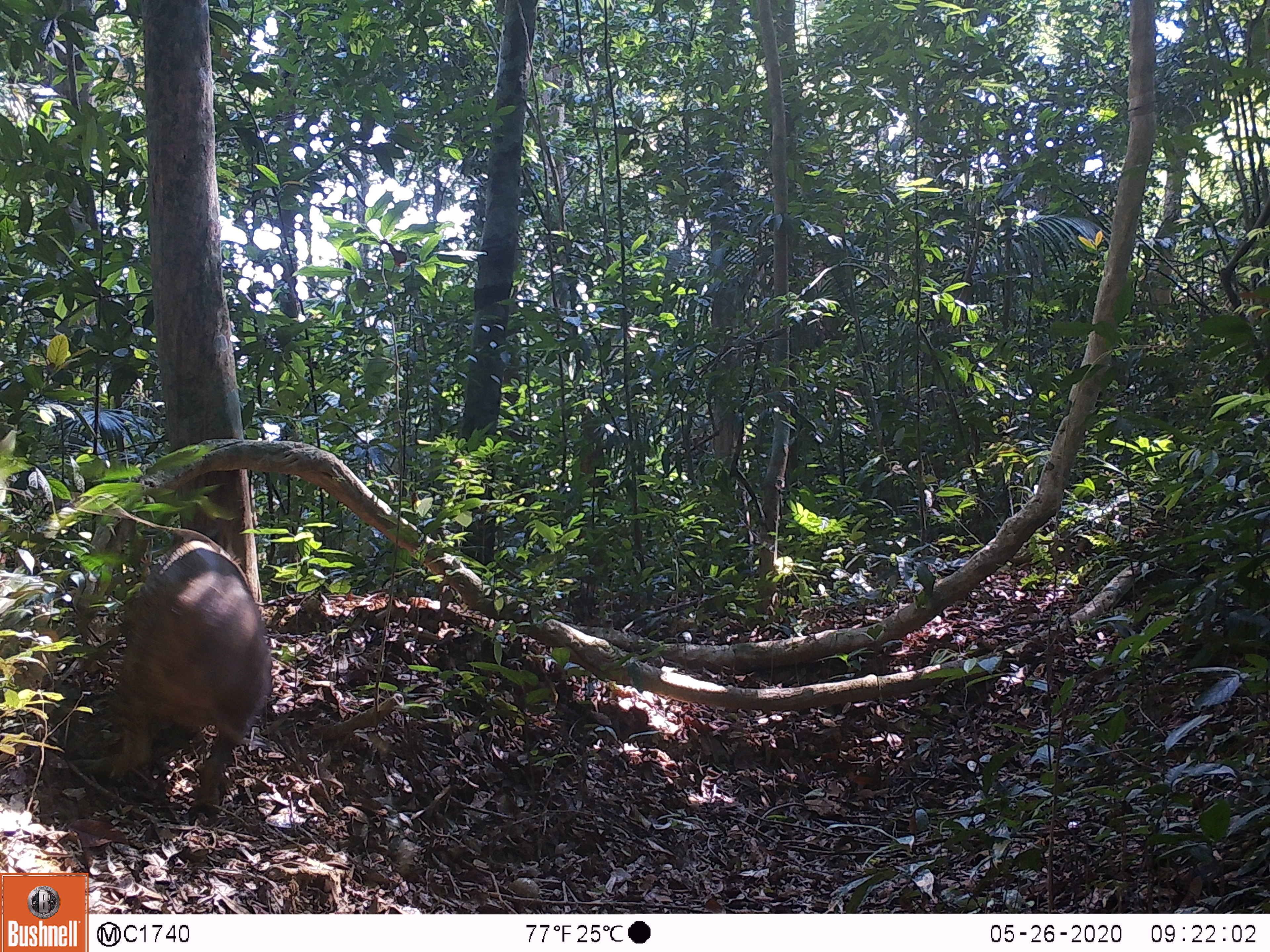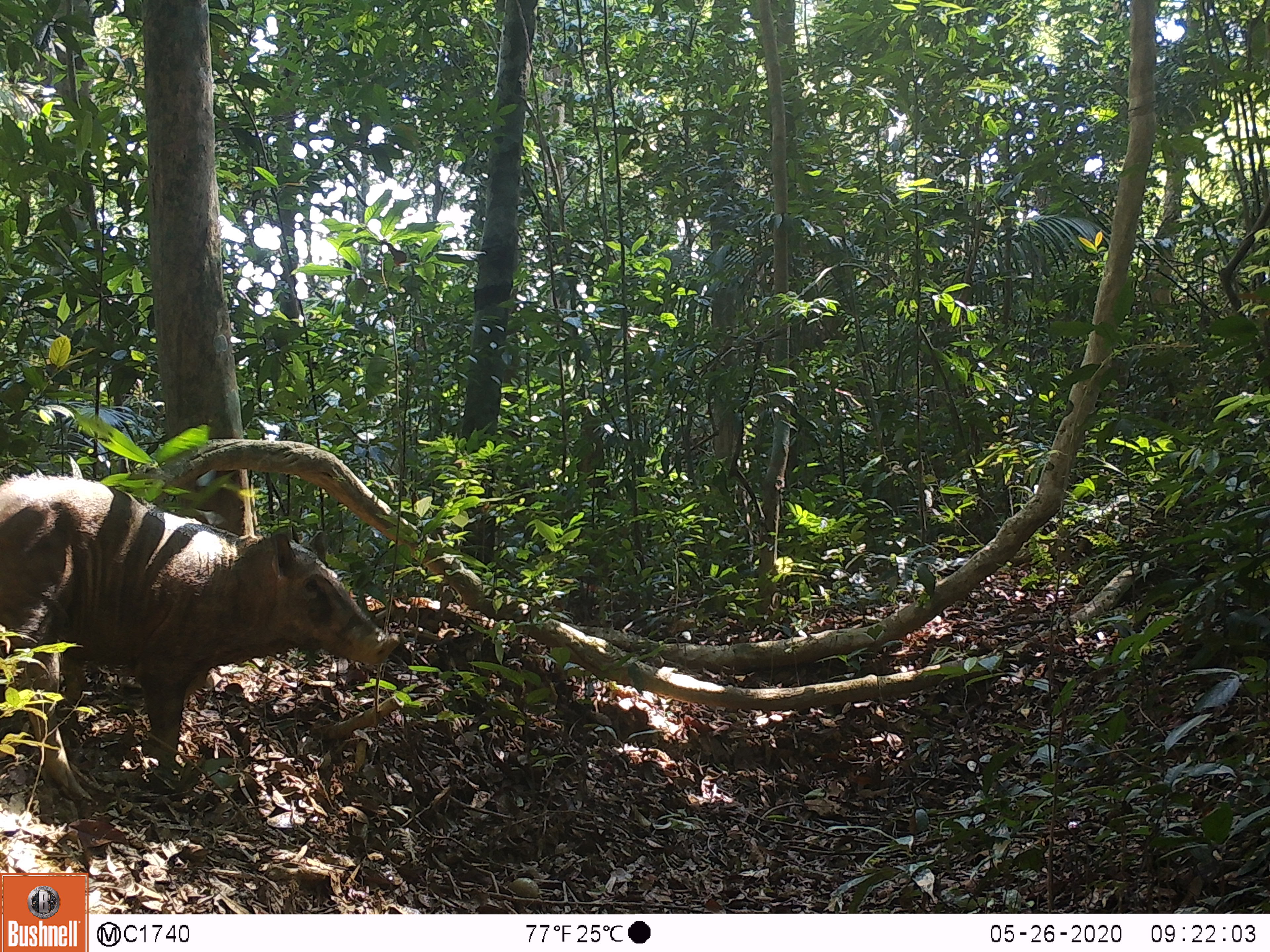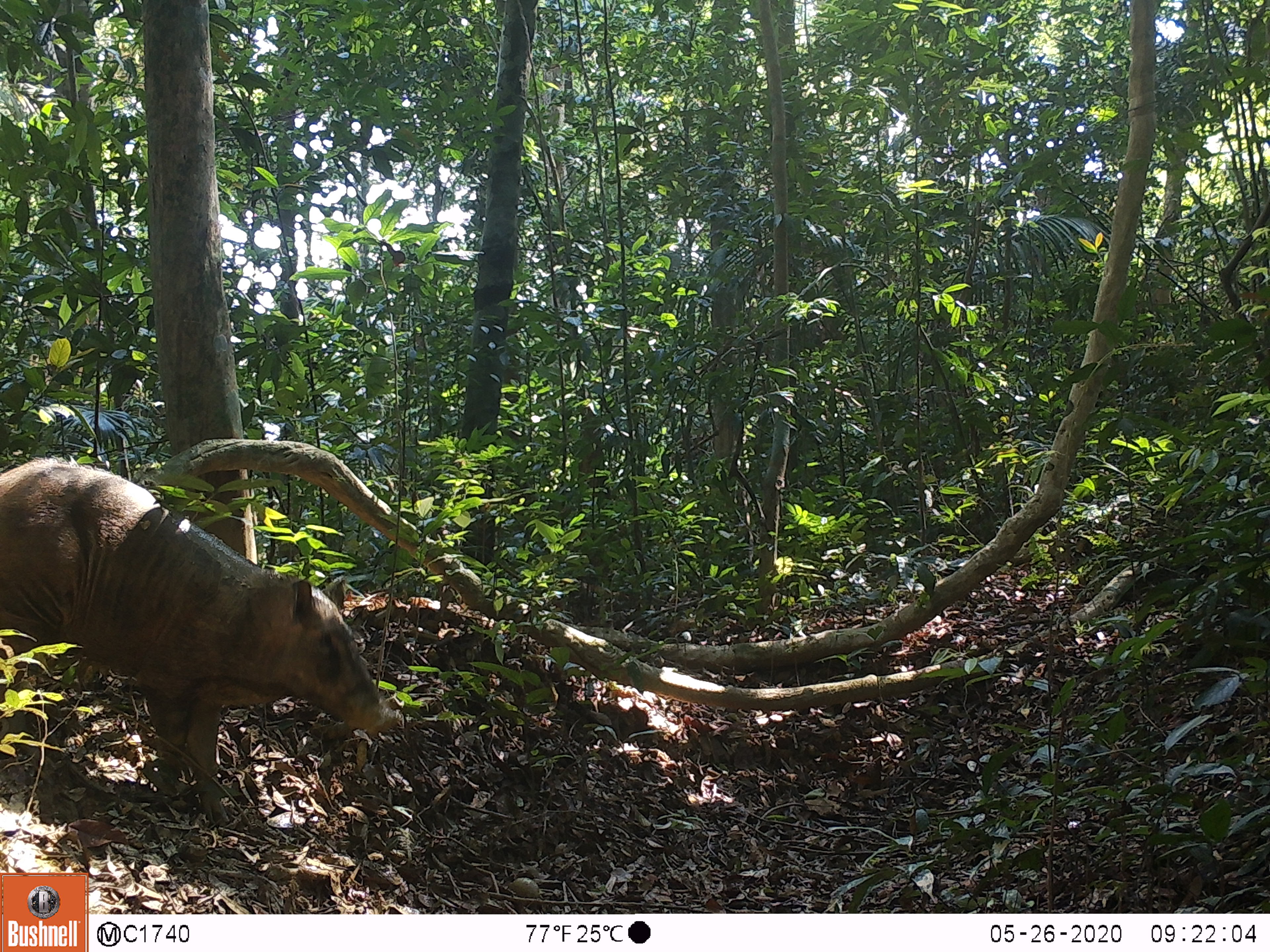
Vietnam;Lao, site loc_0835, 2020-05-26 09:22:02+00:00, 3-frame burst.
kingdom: Animalia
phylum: Chordata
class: Mammalia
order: Artiodactyla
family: Suidae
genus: Sus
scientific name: Sus scrofa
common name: eurasian wild pig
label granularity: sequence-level